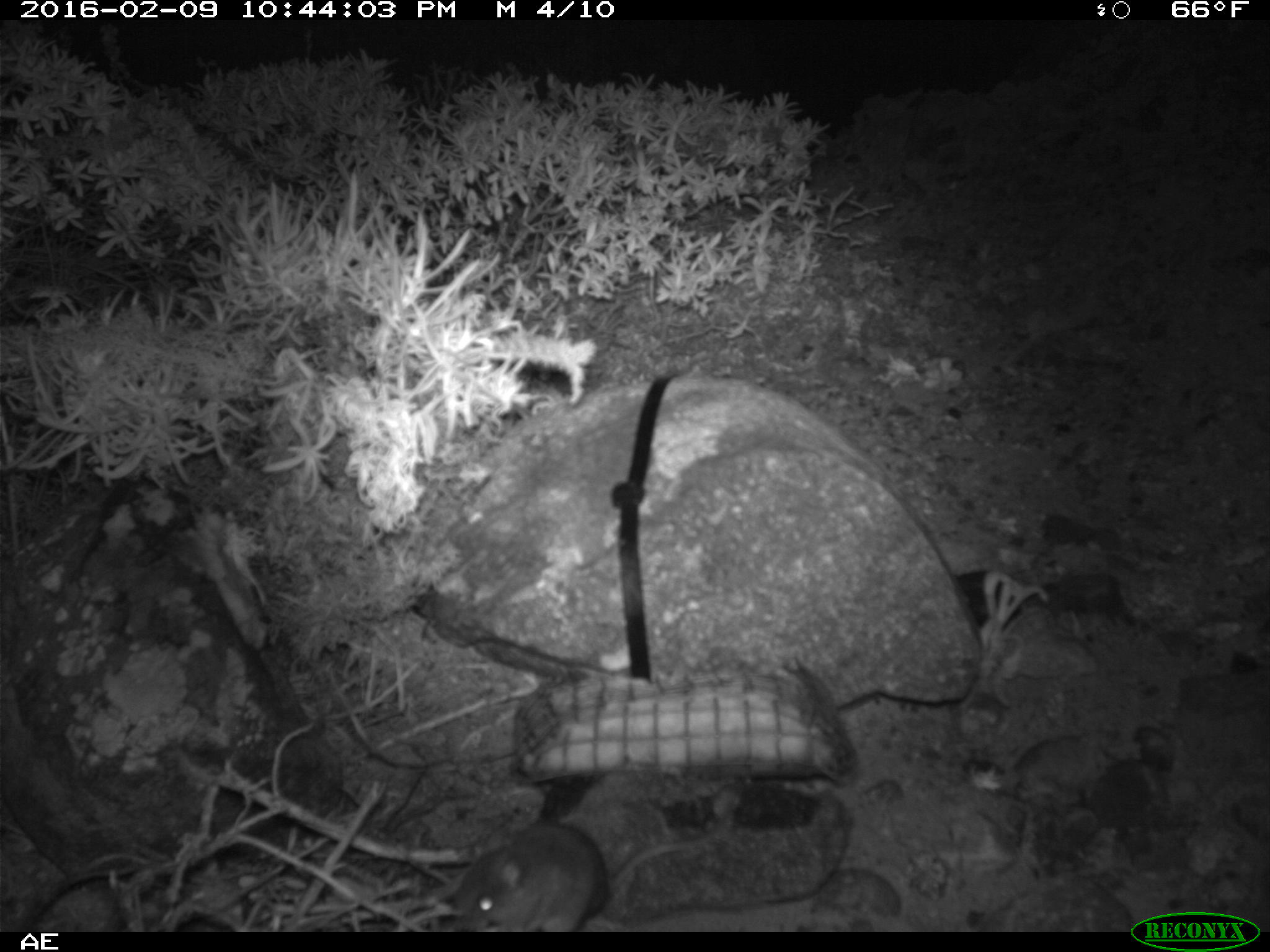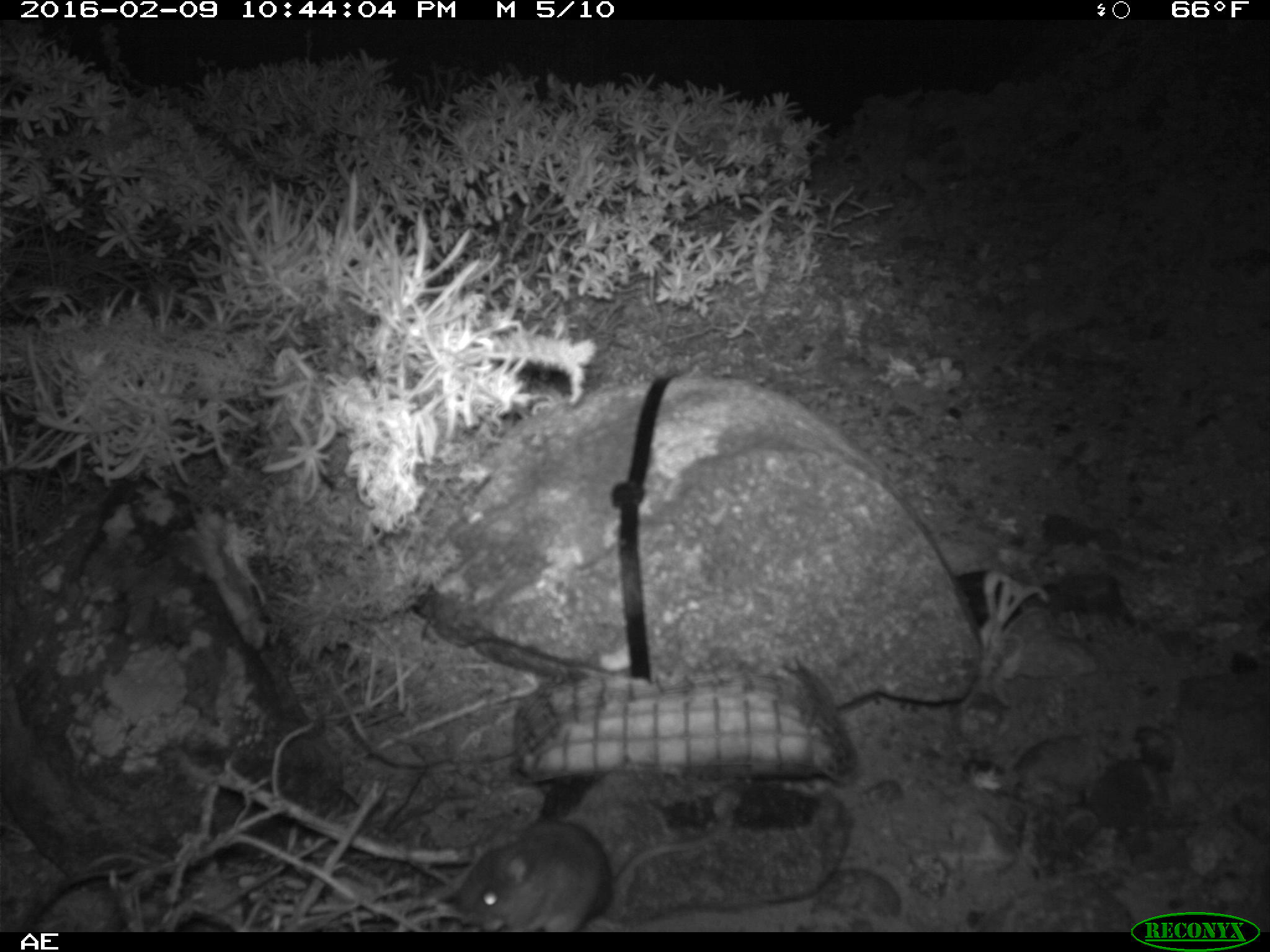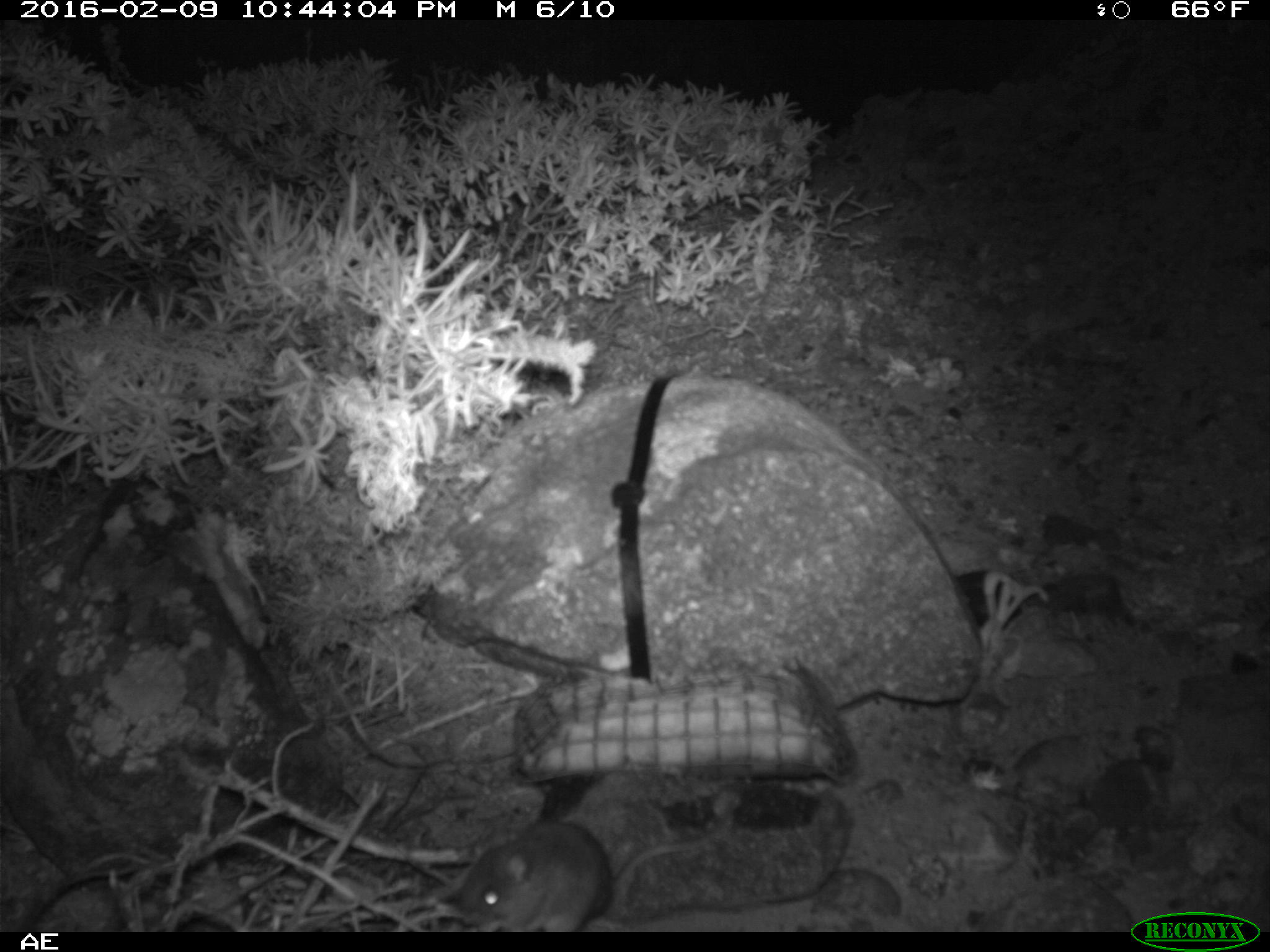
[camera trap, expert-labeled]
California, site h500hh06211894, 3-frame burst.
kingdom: Animalia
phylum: Chordata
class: Mammalia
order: Rodentia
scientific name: Rodentia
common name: rodent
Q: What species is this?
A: Rodent (Rodentia).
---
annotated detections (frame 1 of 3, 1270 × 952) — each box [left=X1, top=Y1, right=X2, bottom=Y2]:
rodent: [left=446, top=805, right=722, bottom=932]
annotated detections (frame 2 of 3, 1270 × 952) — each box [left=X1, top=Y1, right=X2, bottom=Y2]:
rodent: [left=445, top=819, right=734, bottom=933]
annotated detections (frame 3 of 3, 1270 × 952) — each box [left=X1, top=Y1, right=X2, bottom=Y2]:
rodent: [left=458, top=793, right=734, bottom=932]